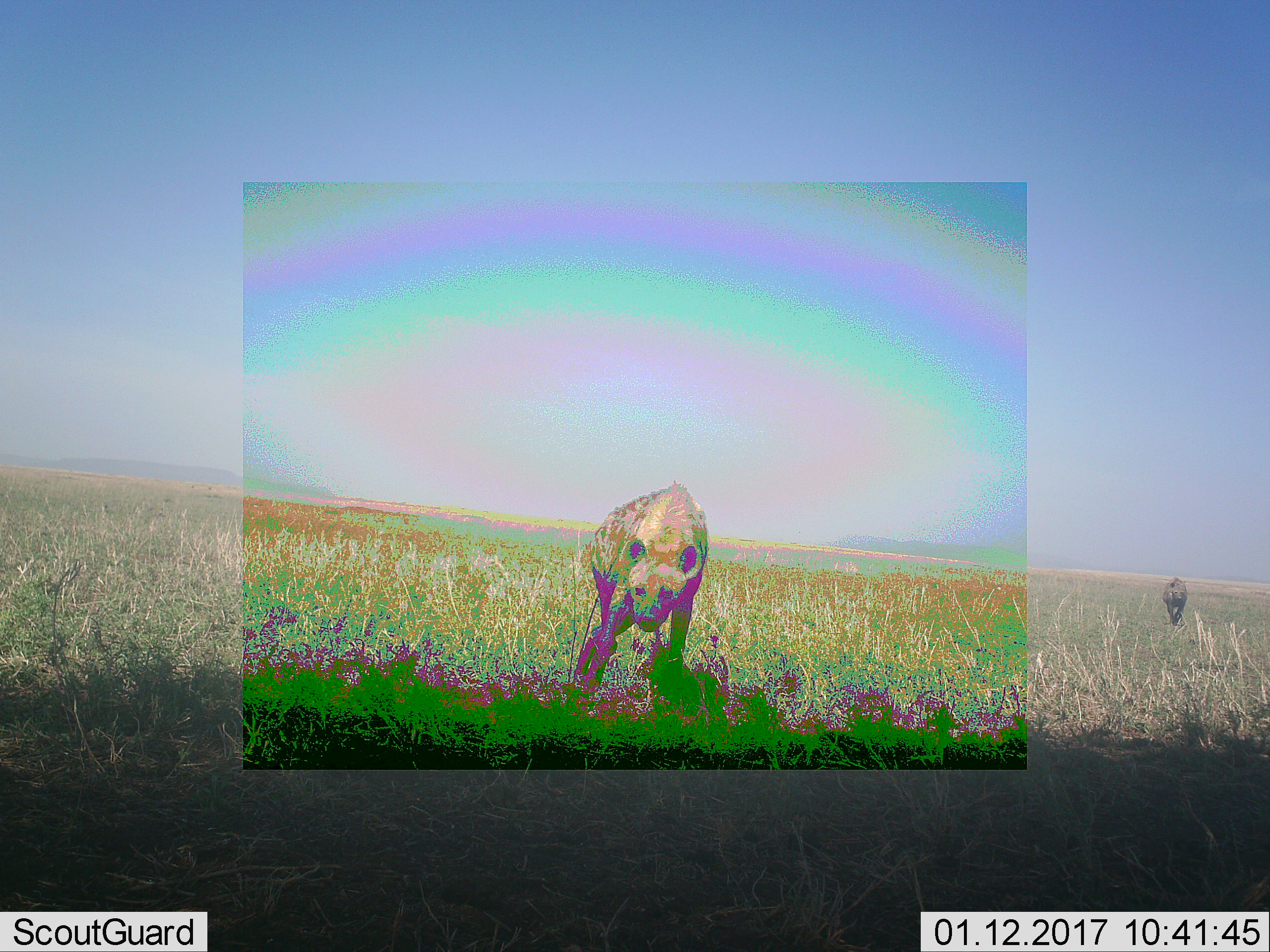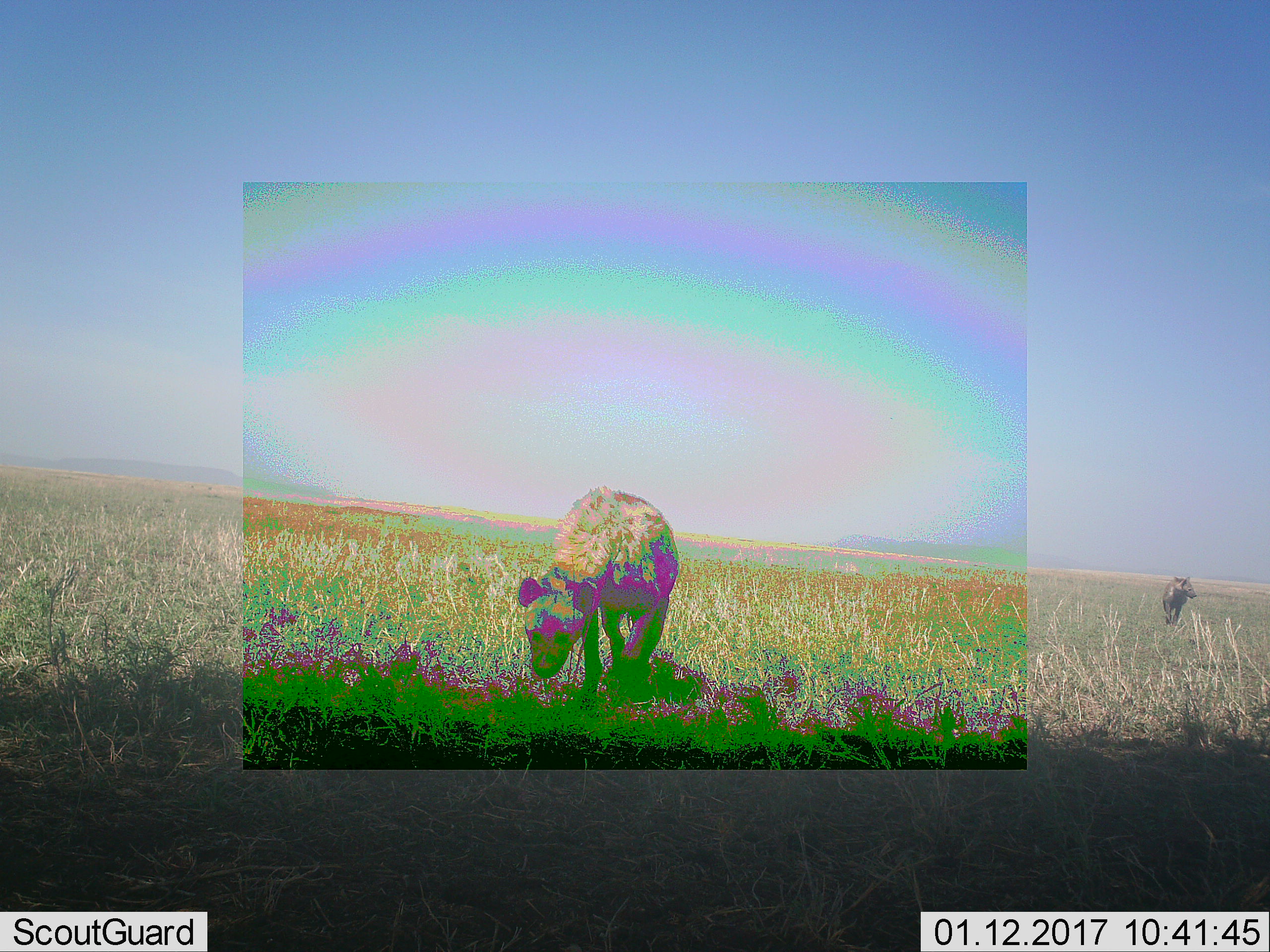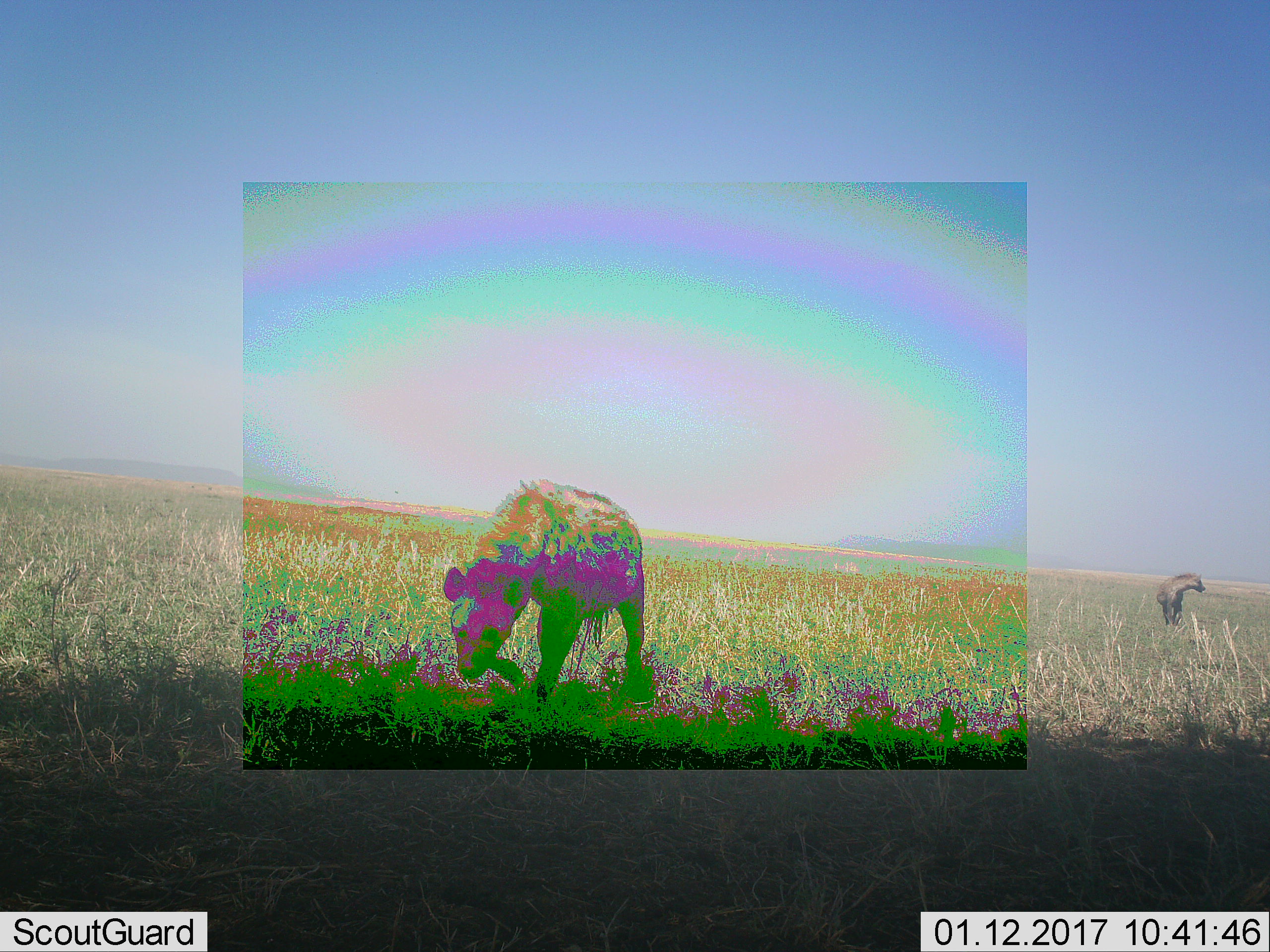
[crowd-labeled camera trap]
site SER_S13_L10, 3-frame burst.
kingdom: Animalia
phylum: Chordata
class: Mammalia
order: Carnivora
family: Hyaenidae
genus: Crocuta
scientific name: Crocuta crocuta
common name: spotted hyena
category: hyenaspotted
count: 2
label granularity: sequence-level